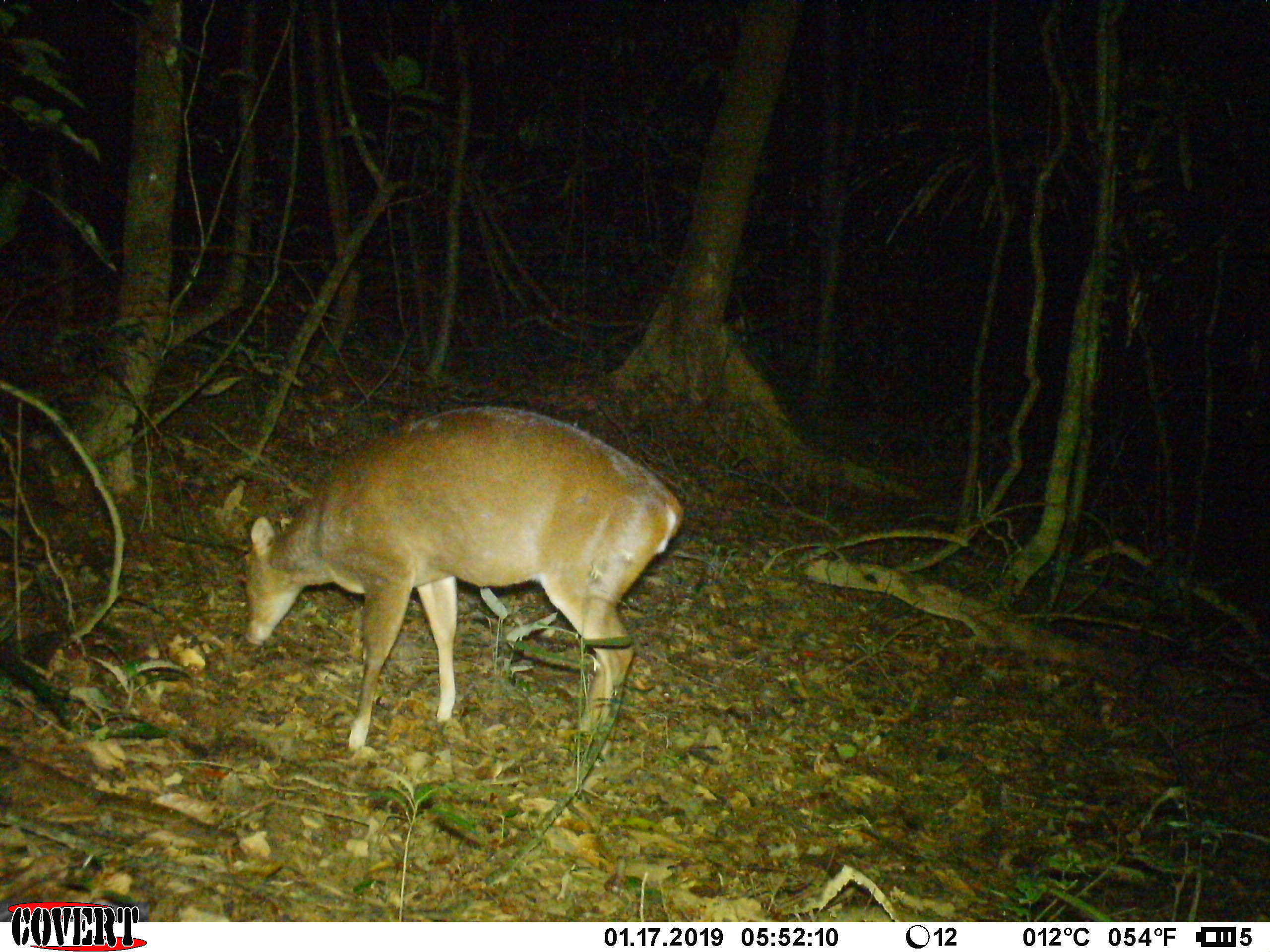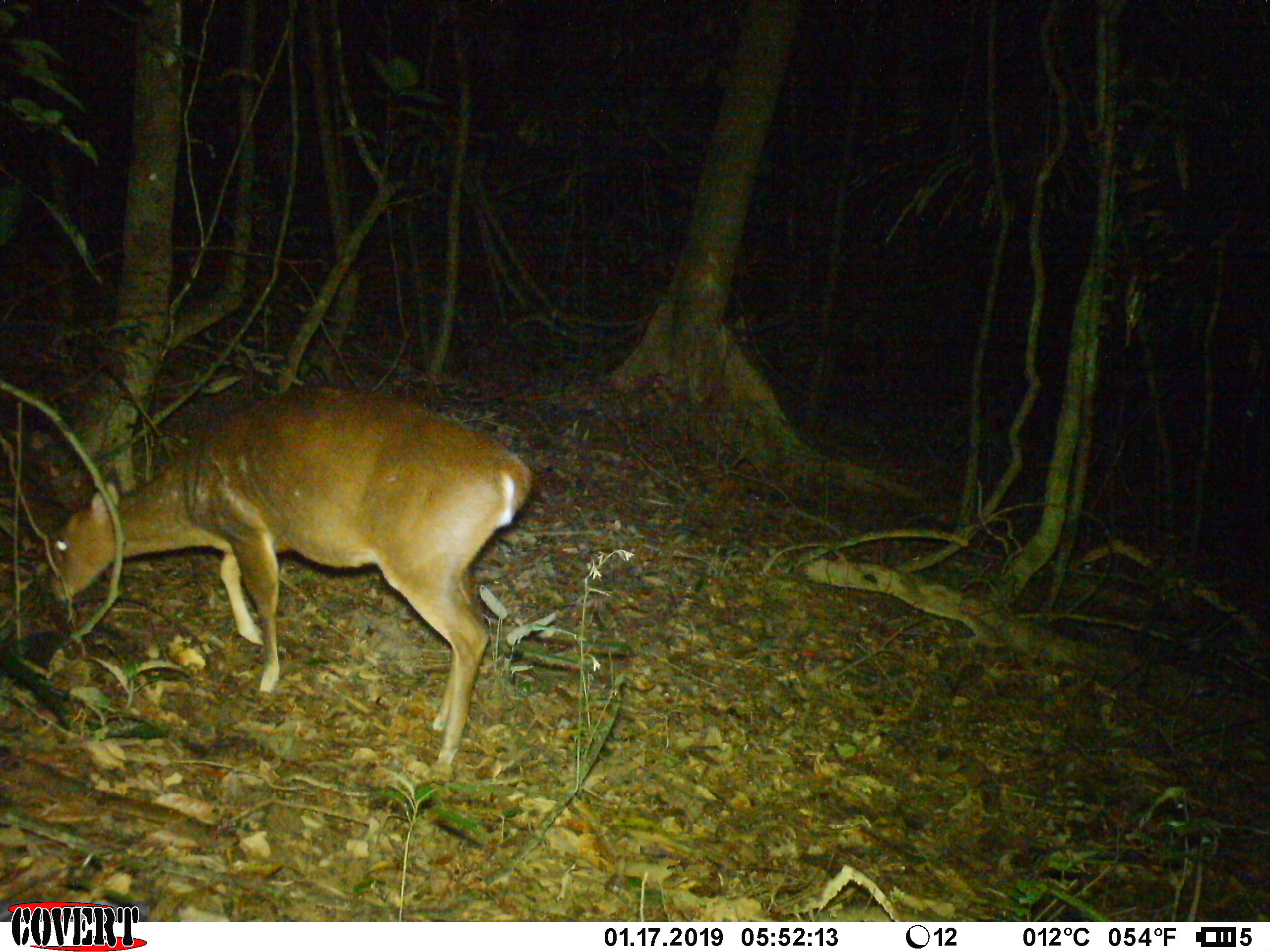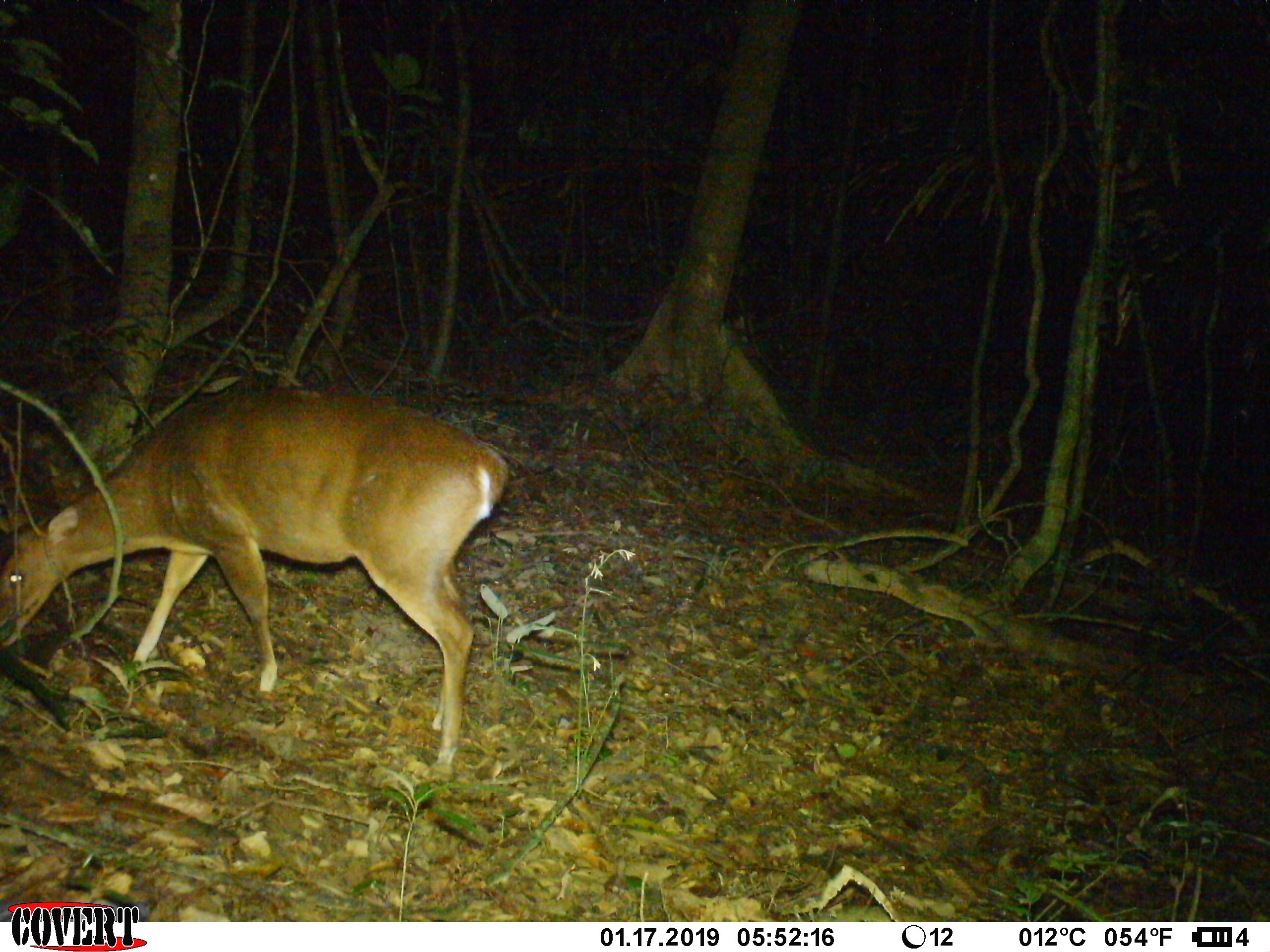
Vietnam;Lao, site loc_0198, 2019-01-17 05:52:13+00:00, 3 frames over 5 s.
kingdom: Animalia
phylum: Chordata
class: Mammalia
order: Artiodactyla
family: Cervidae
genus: Muntiacus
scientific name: Muntiacus vuquangensis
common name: large-antlered muntjac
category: large antlered muntjac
Large antlered muntjac (large-antlered muntjac) (Muntiacus vuquangensis). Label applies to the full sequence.